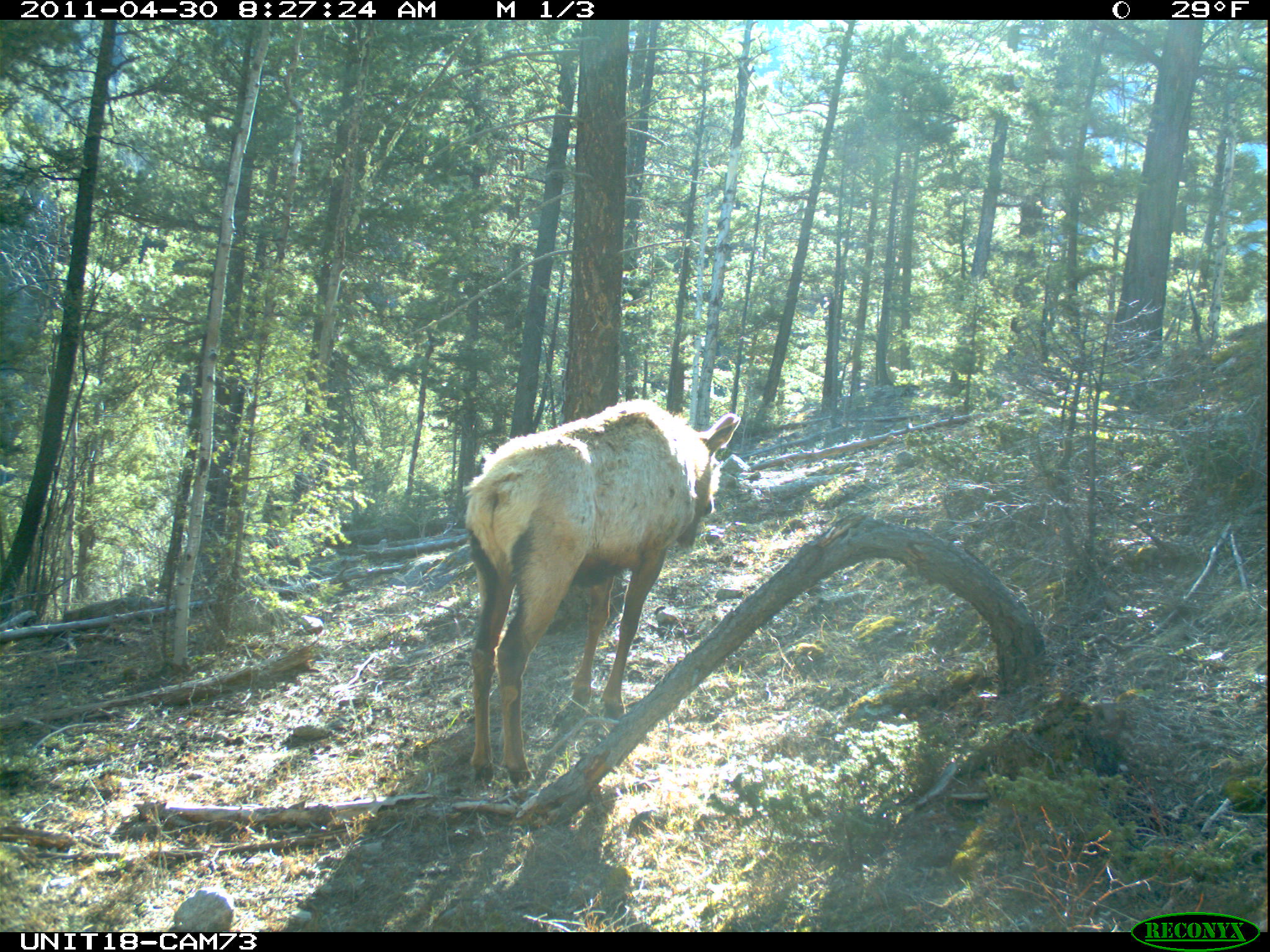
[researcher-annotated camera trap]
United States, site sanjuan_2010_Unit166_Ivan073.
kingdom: Animalia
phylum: Chordata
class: Mammalia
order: Artiodactyla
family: Cervidae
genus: Cervus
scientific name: Cervus elaphus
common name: red deer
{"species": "Cervus elaphus (red deer)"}